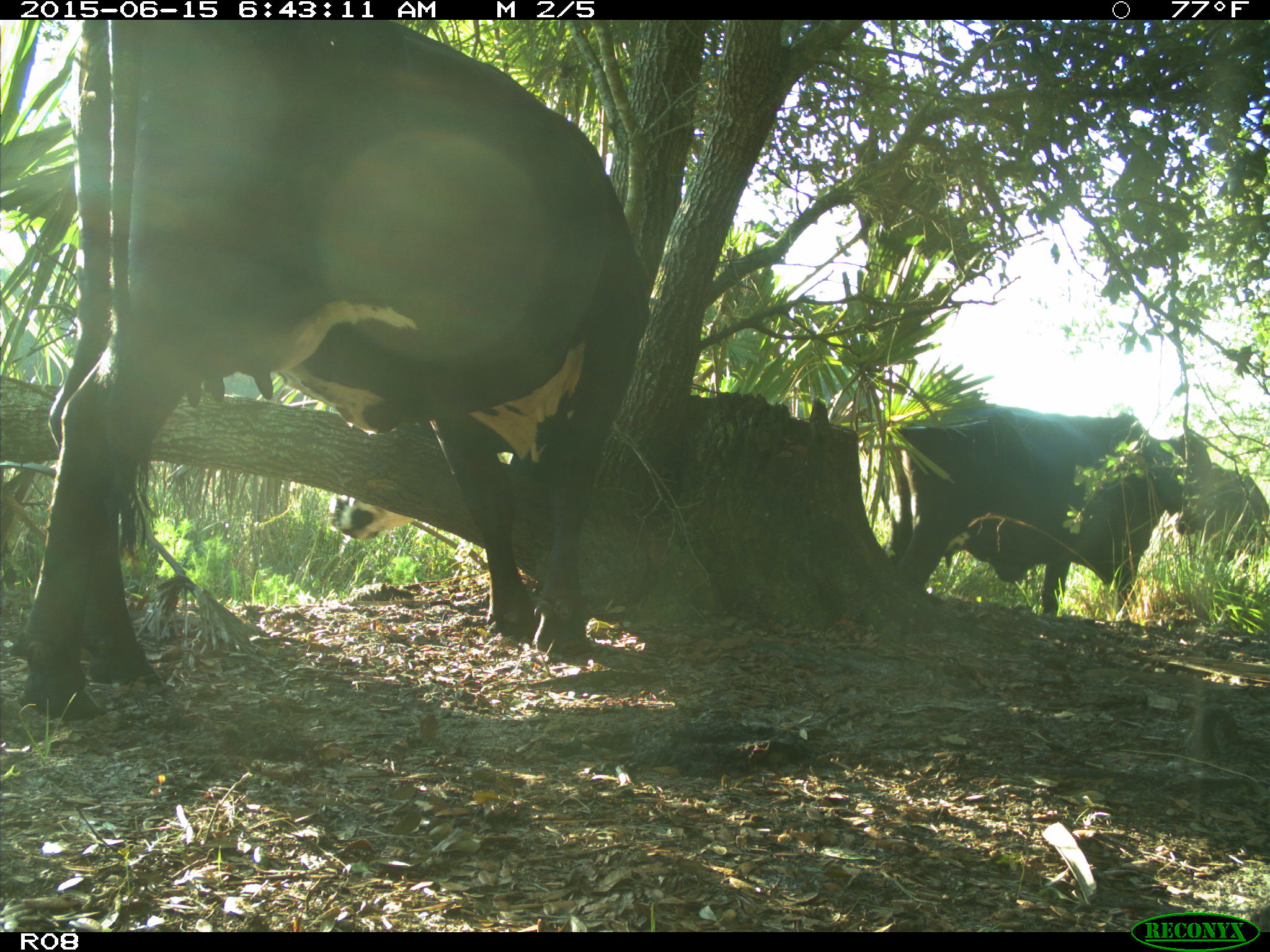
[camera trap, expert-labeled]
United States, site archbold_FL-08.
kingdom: Animalia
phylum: Chordata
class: Mammalia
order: Artiodactyla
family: Bovidae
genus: Bos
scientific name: Bos taurus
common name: domestic cow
Bos taurus (domestic cow).